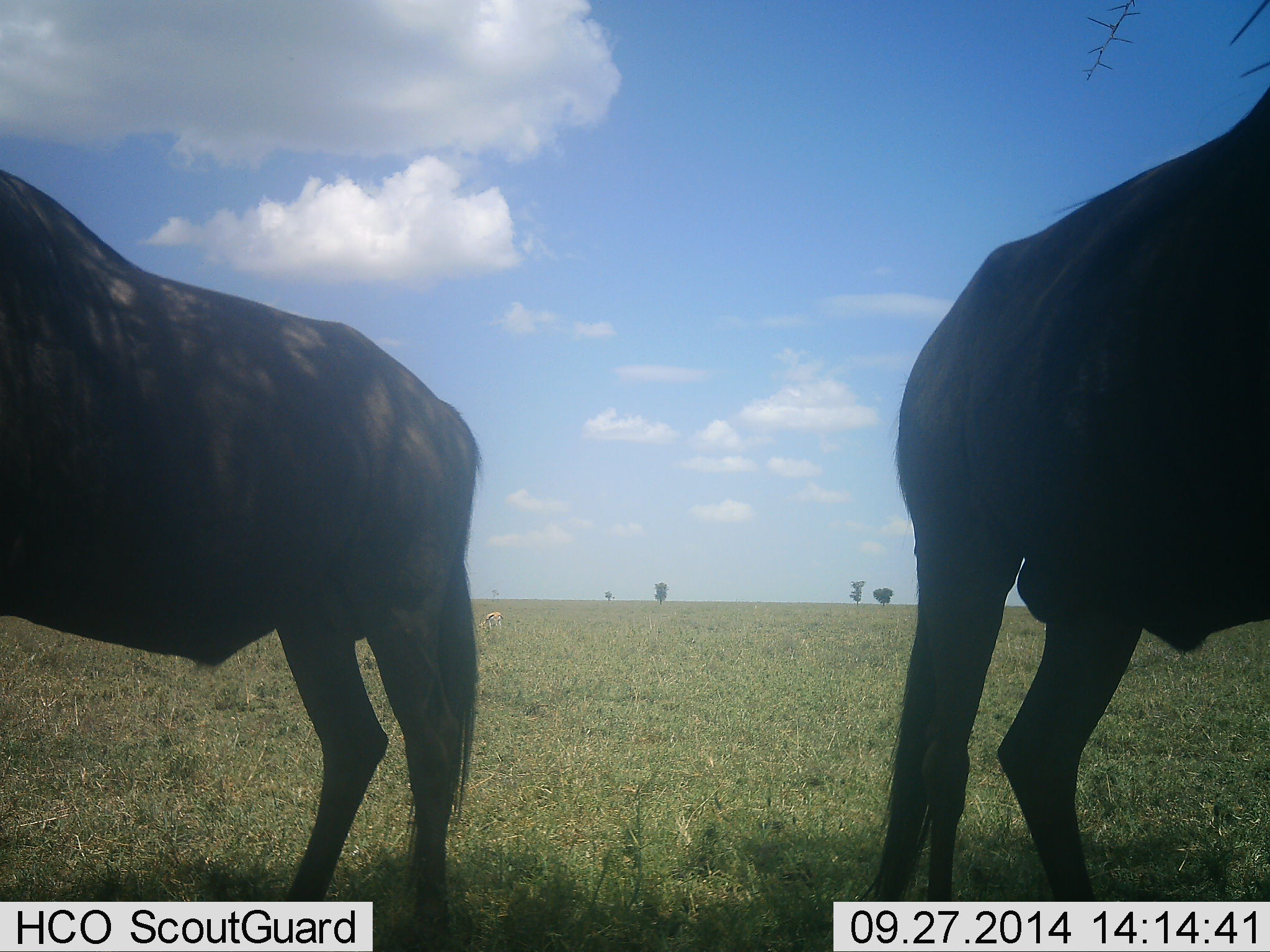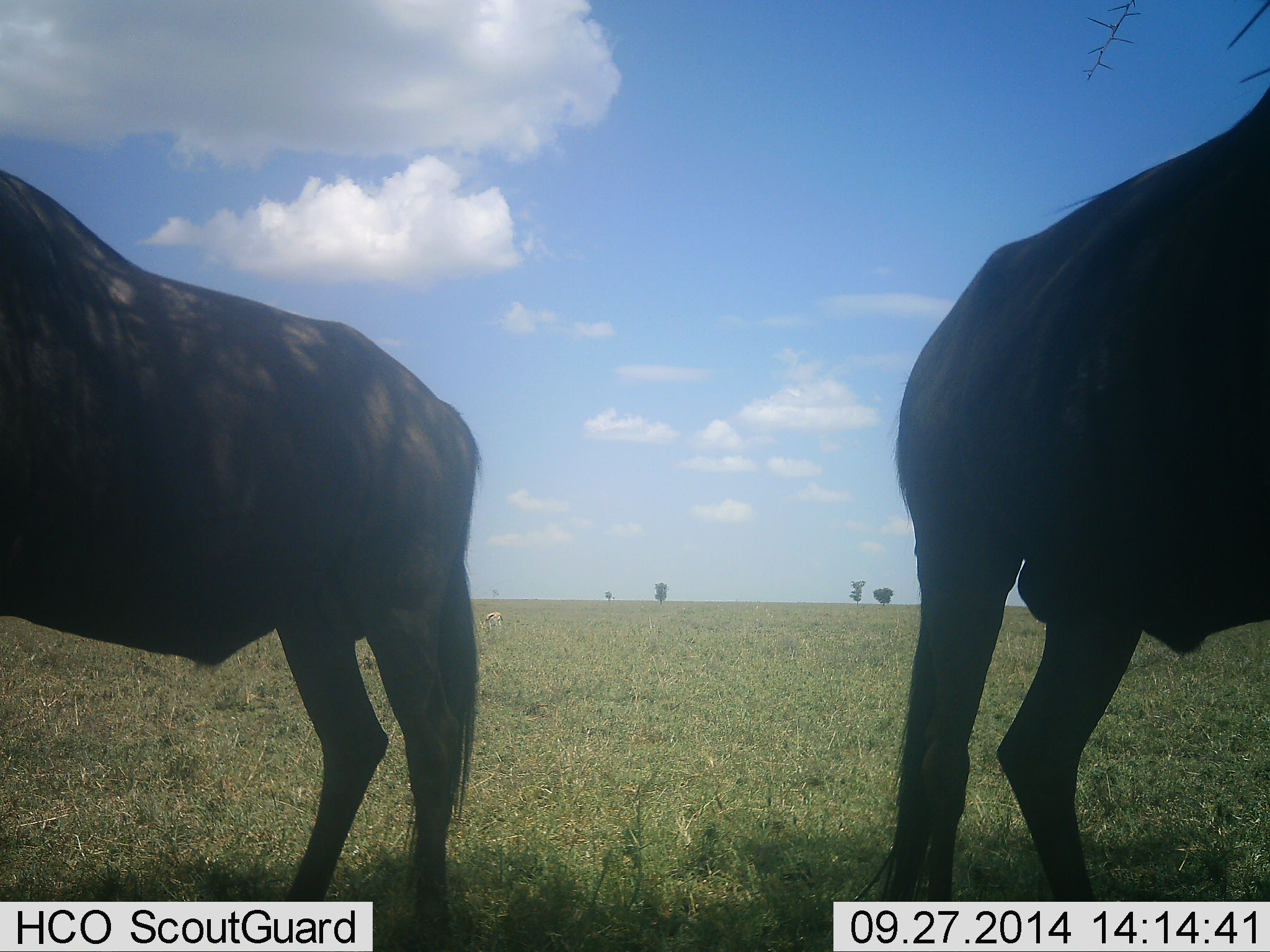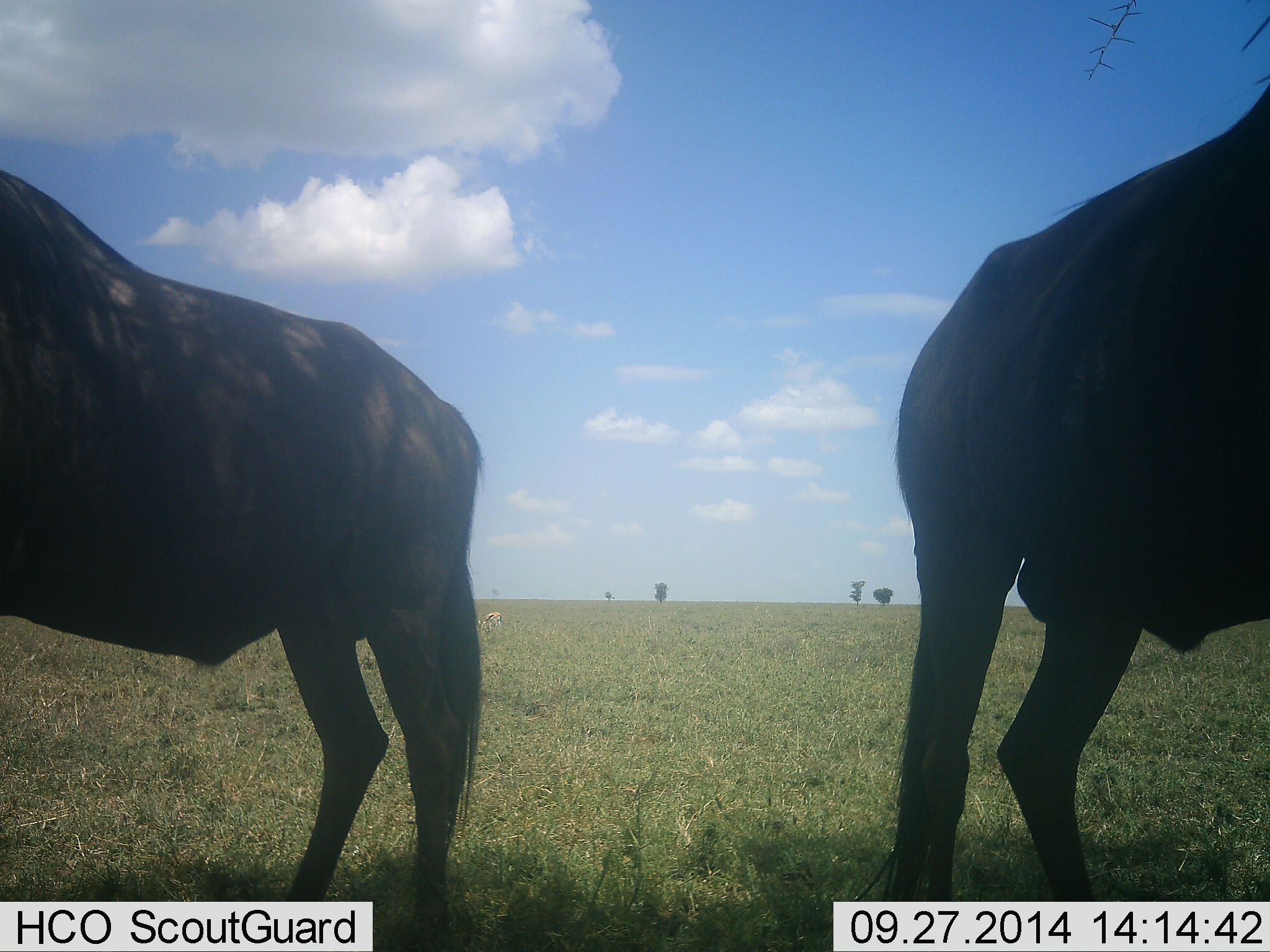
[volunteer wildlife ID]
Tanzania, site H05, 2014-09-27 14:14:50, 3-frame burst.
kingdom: Animalia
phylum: Chordata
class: Mammalia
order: Artiodactyla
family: Bovidae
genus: Connochaetes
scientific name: Connochaetes taurinus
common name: blue wildebeest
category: wildebeest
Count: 2.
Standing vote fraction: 100%.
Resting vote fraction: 0%.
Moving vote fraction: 0%.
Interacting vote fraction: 0%.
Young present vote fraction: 0%.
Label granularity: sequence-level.